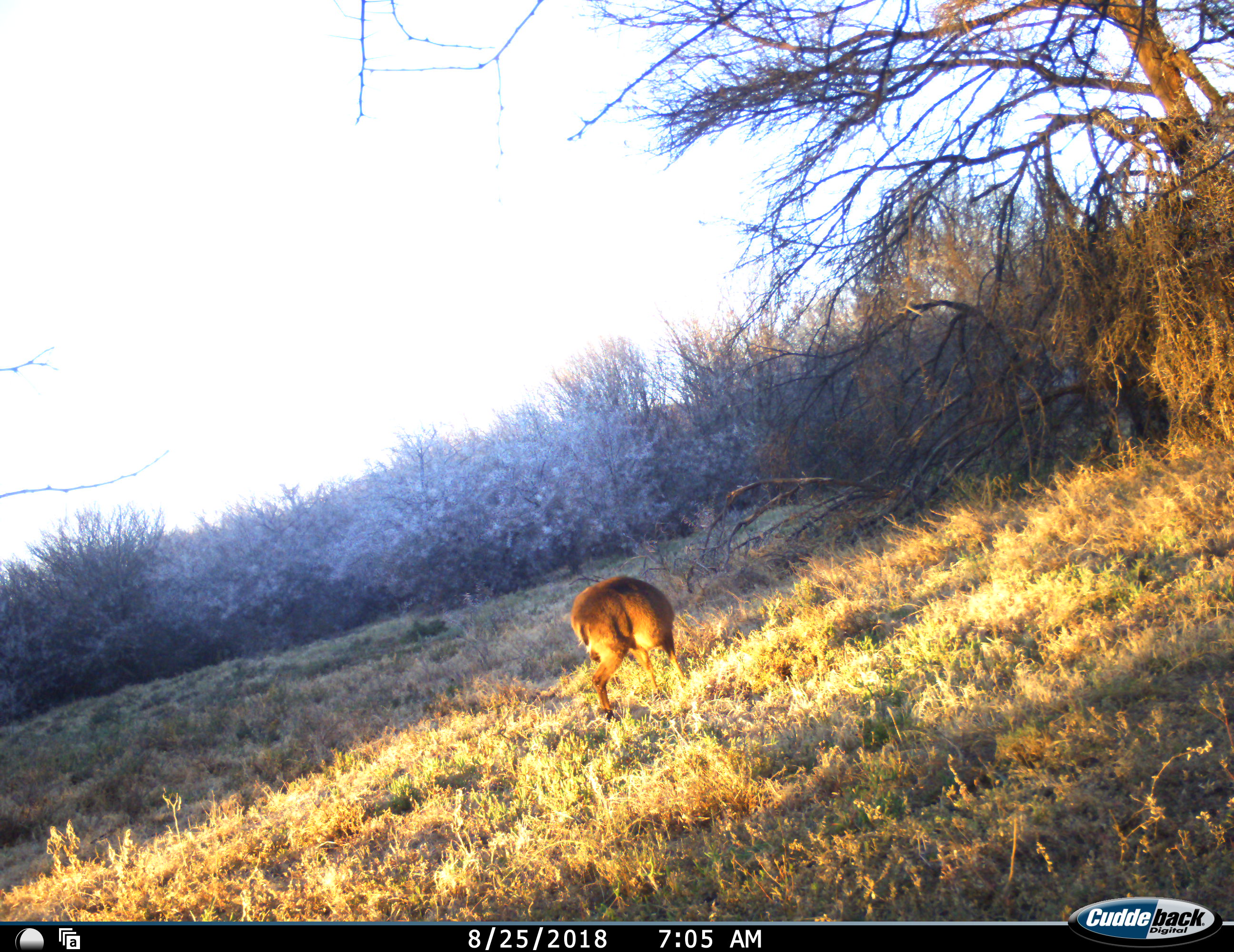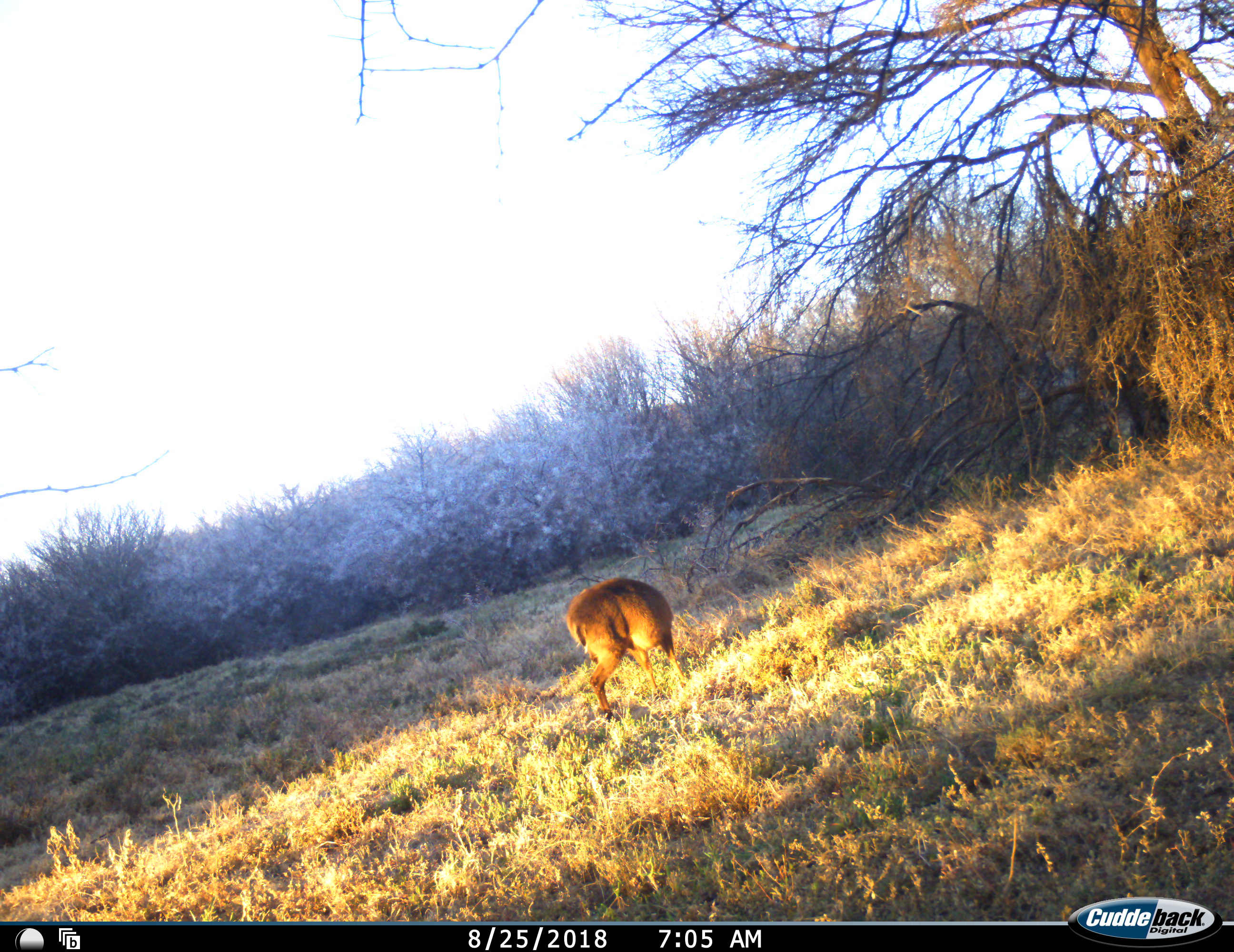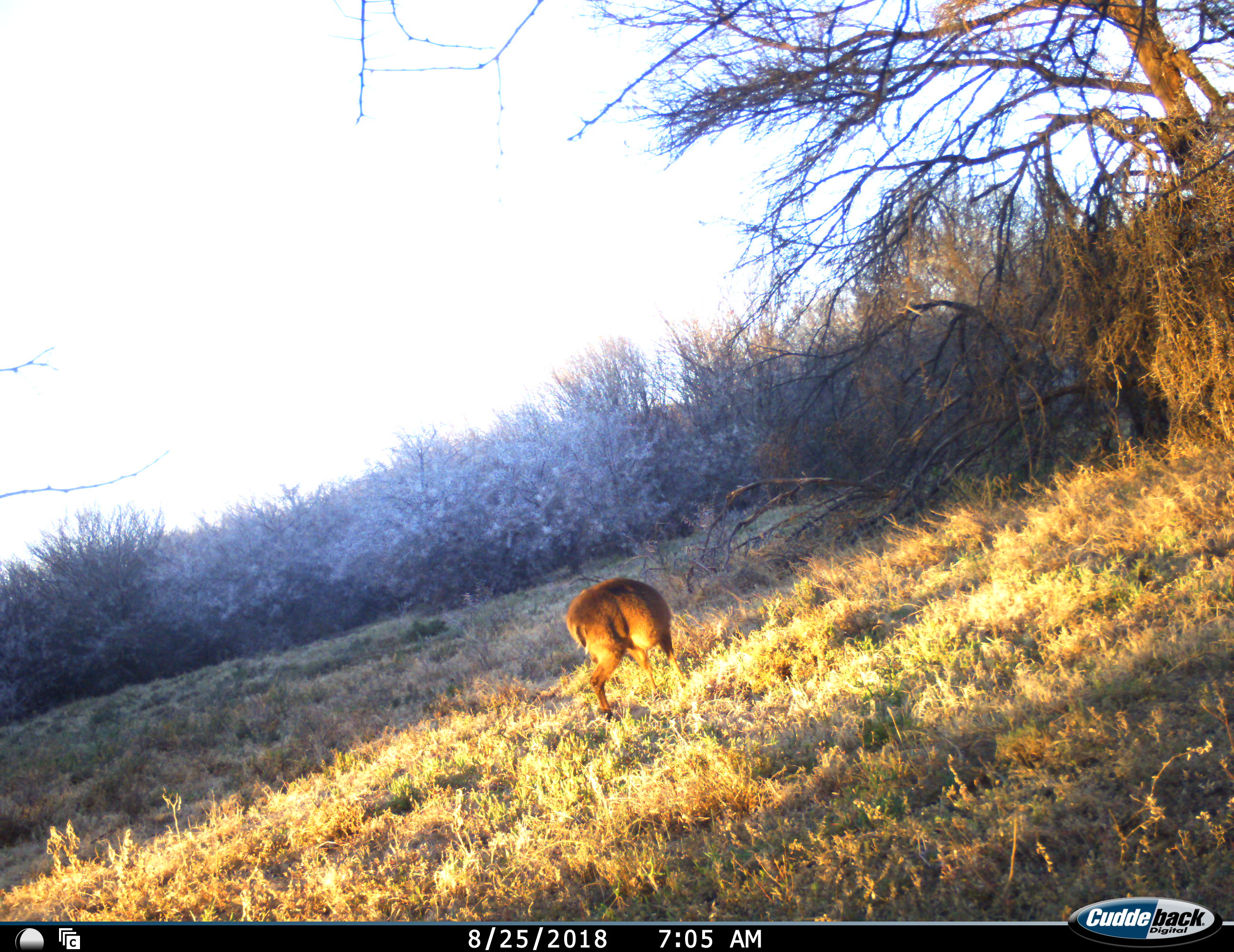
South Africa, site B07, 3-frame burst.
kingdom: Animalia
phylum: Chordata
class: Mammalia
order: Artiodactyla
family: Bovidae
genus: Sylvicapra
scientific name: Sylvicapra grimmia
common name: common grey duiker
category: duikercommongrey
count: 1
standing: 57%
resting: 0%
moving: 0%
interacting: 0%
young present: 0%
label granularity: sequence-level